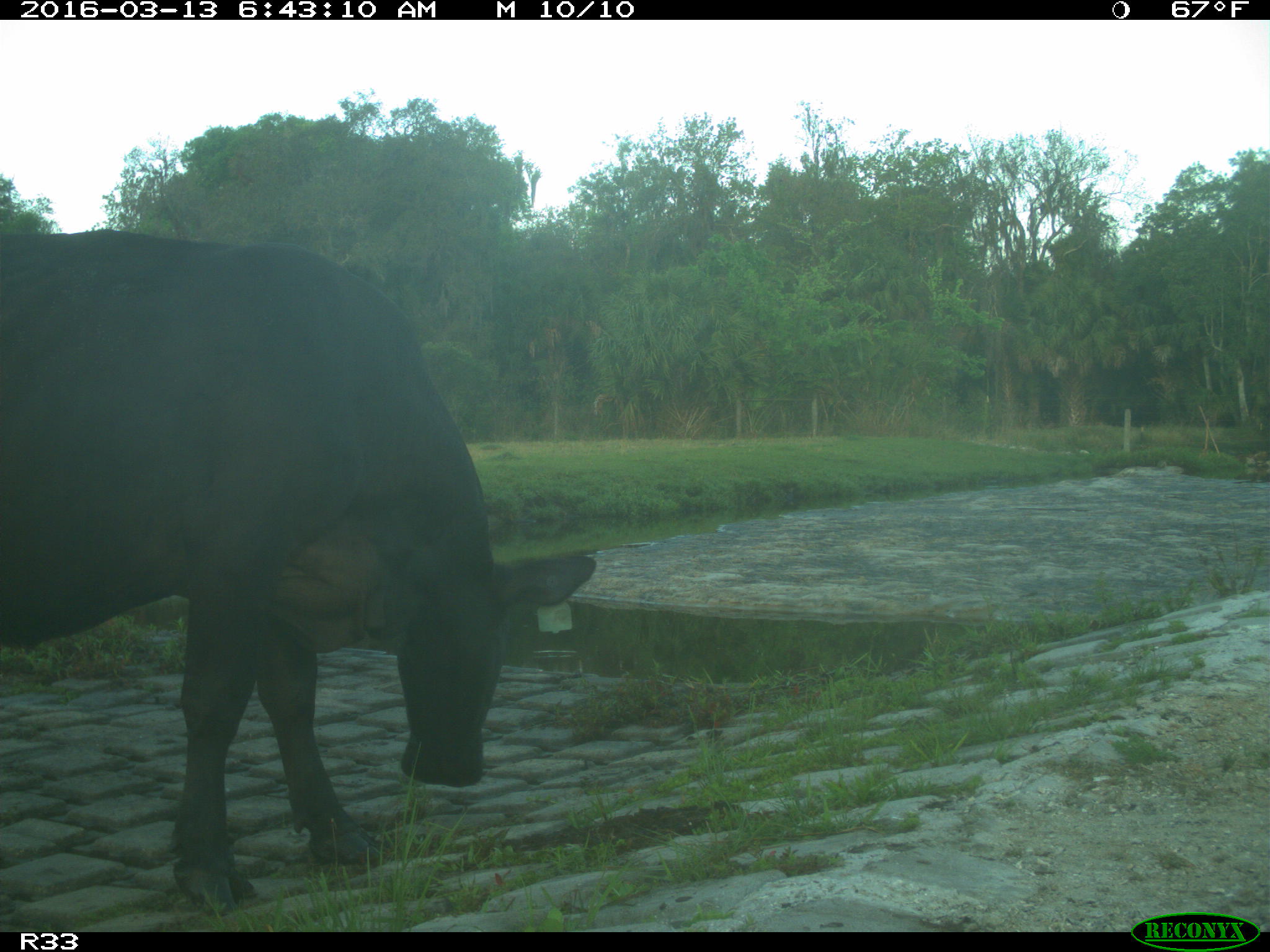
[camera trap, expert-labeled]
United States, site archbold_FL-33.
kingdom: Animalia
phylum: Chordata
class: Mammalia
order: Artiodactyla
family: Bovidae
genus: Bos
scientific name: Bos taurus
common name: domestic cow